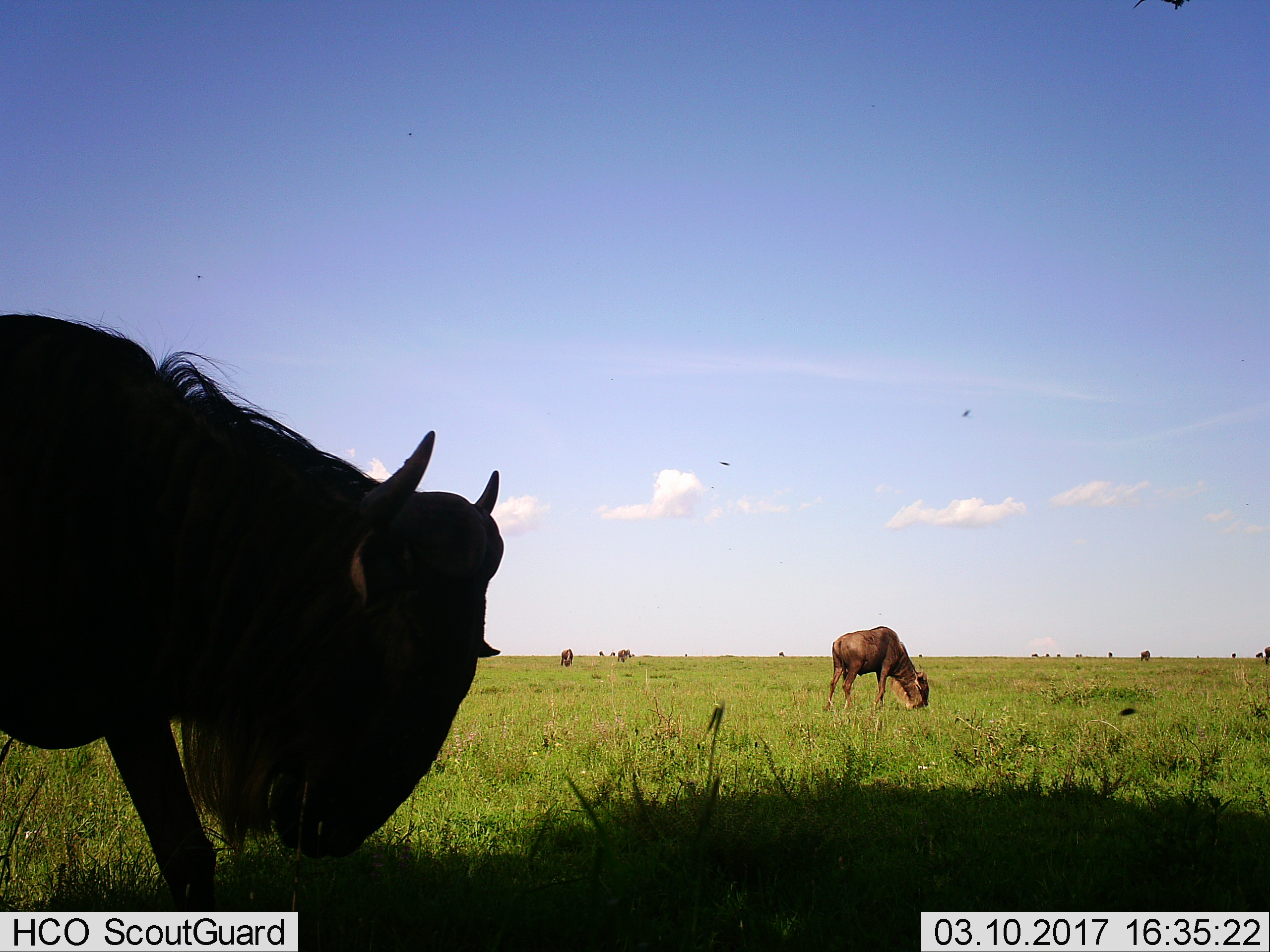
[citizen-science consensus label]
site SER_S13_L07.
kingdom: Animalia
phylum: Chordata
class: Mammalia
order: Artiodactyla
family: Bovidae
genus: Connochaetes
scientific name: Connochaetes taurinus taurinus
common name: blue wildebeest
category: wildebeestblue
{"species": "wildebeestblue (blue wildebeest) (Connochaetes taurinus taurinus)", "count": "11-50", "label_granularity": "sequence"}